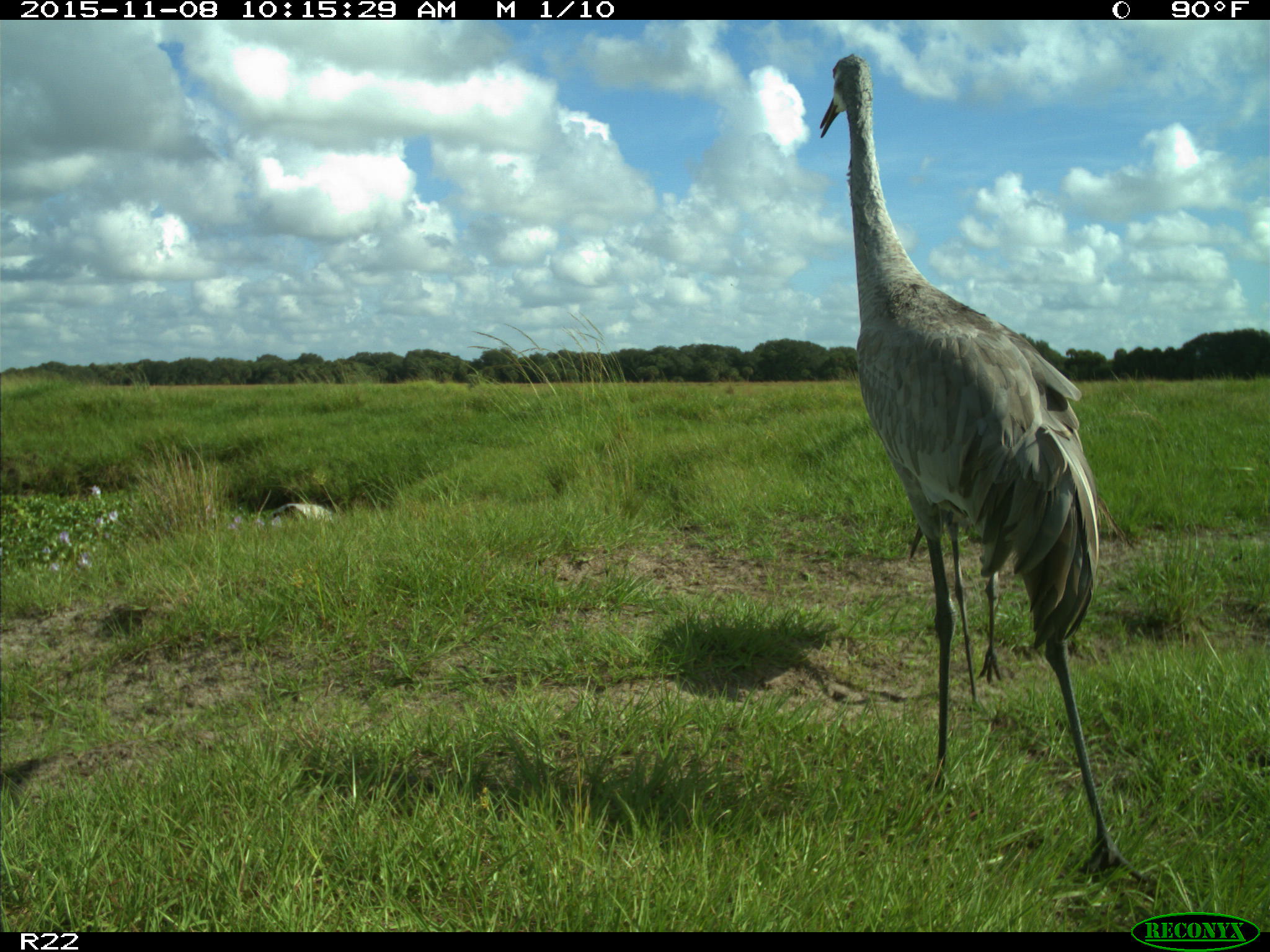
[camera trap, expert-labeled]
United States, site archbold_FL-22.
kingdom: Animalia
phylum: Chordata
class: Aves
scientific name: Aves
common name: birds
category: unidentified bird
Unidentified bird (birds) (Aves).